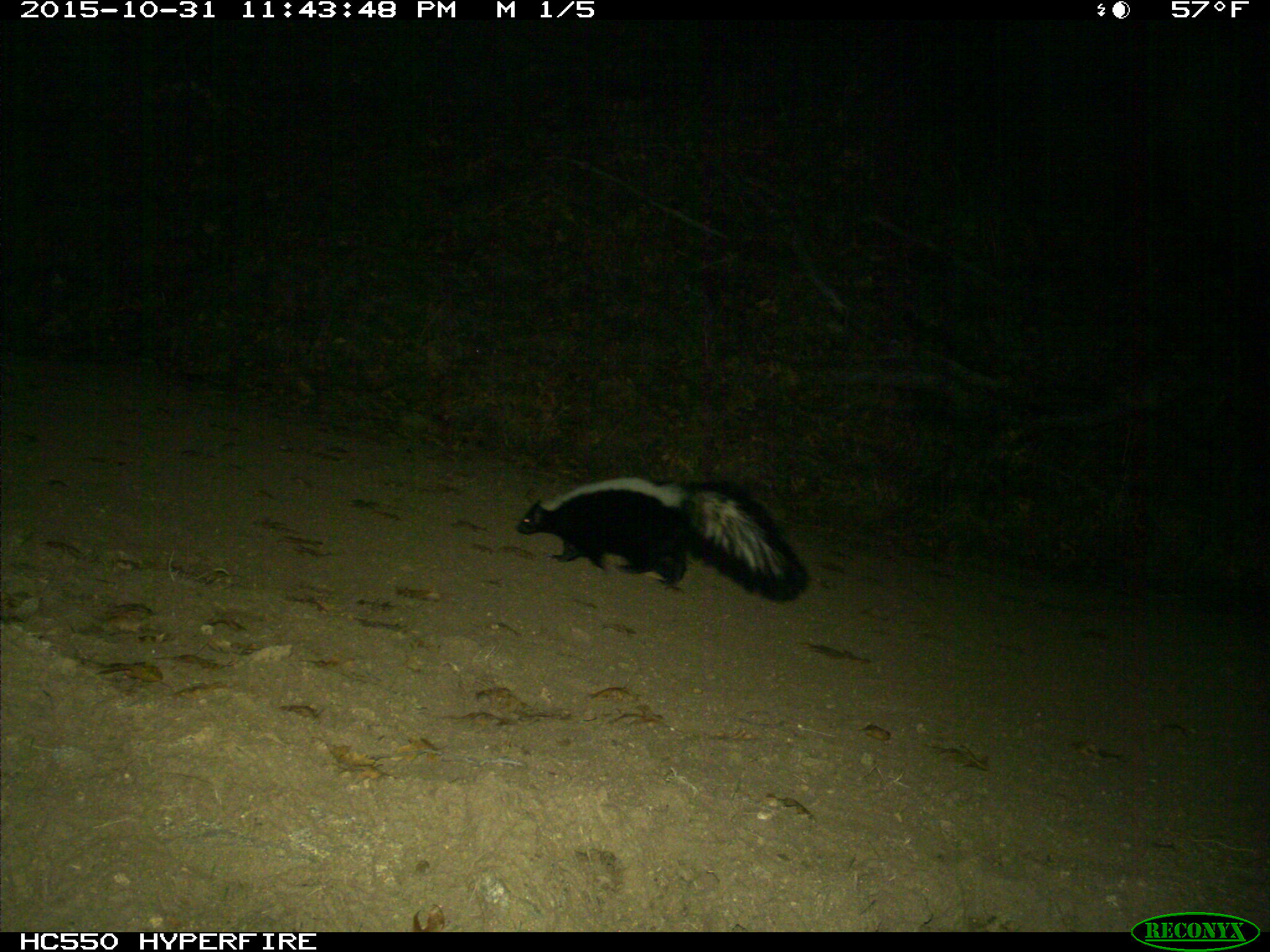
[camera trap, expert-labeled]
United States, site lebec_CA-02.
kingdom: Animalia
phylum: Chordata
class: Mammalia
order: Carnivora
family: Mephitidae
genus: Mephitis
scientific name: Mephitis mephitis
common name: striped skunk